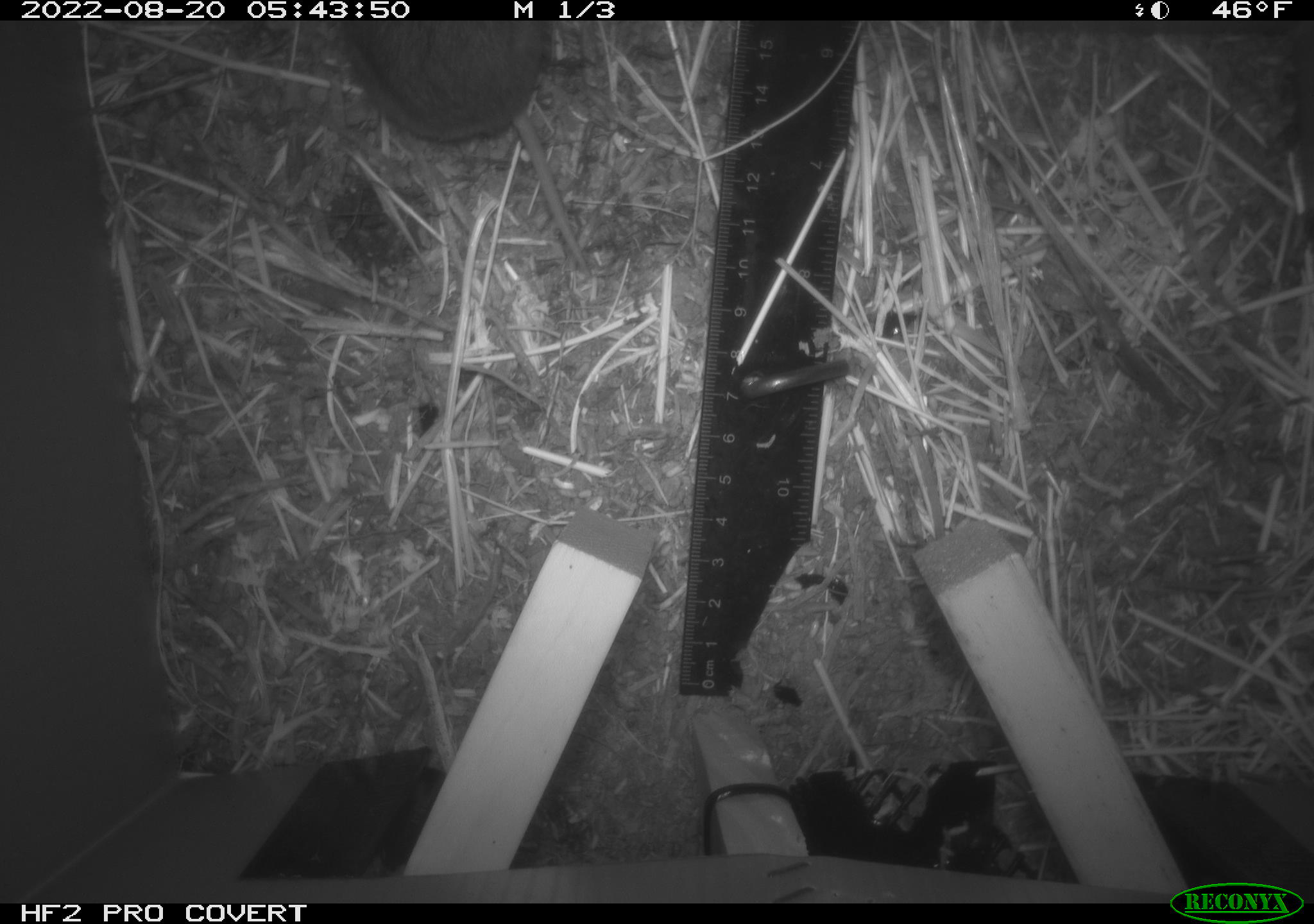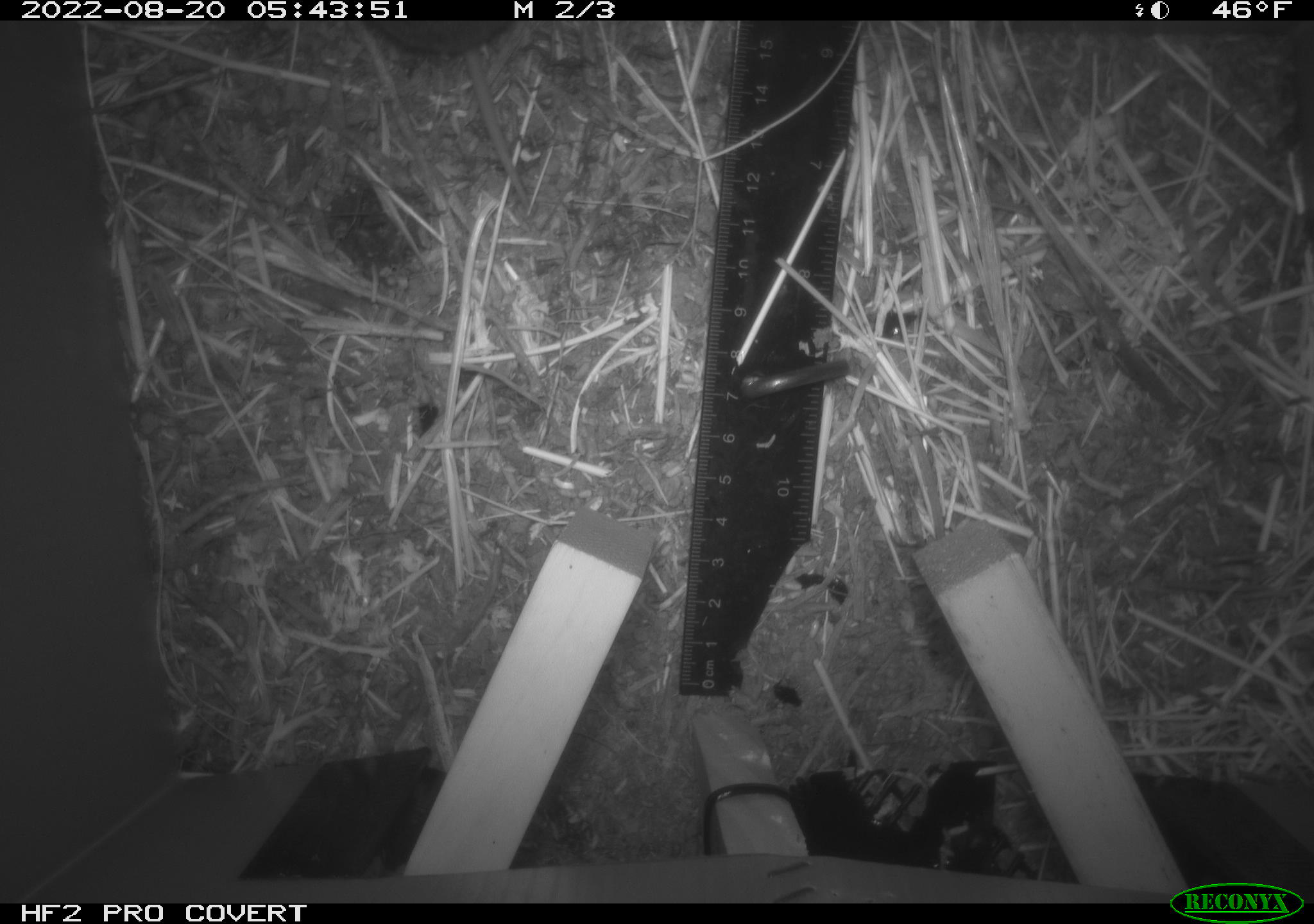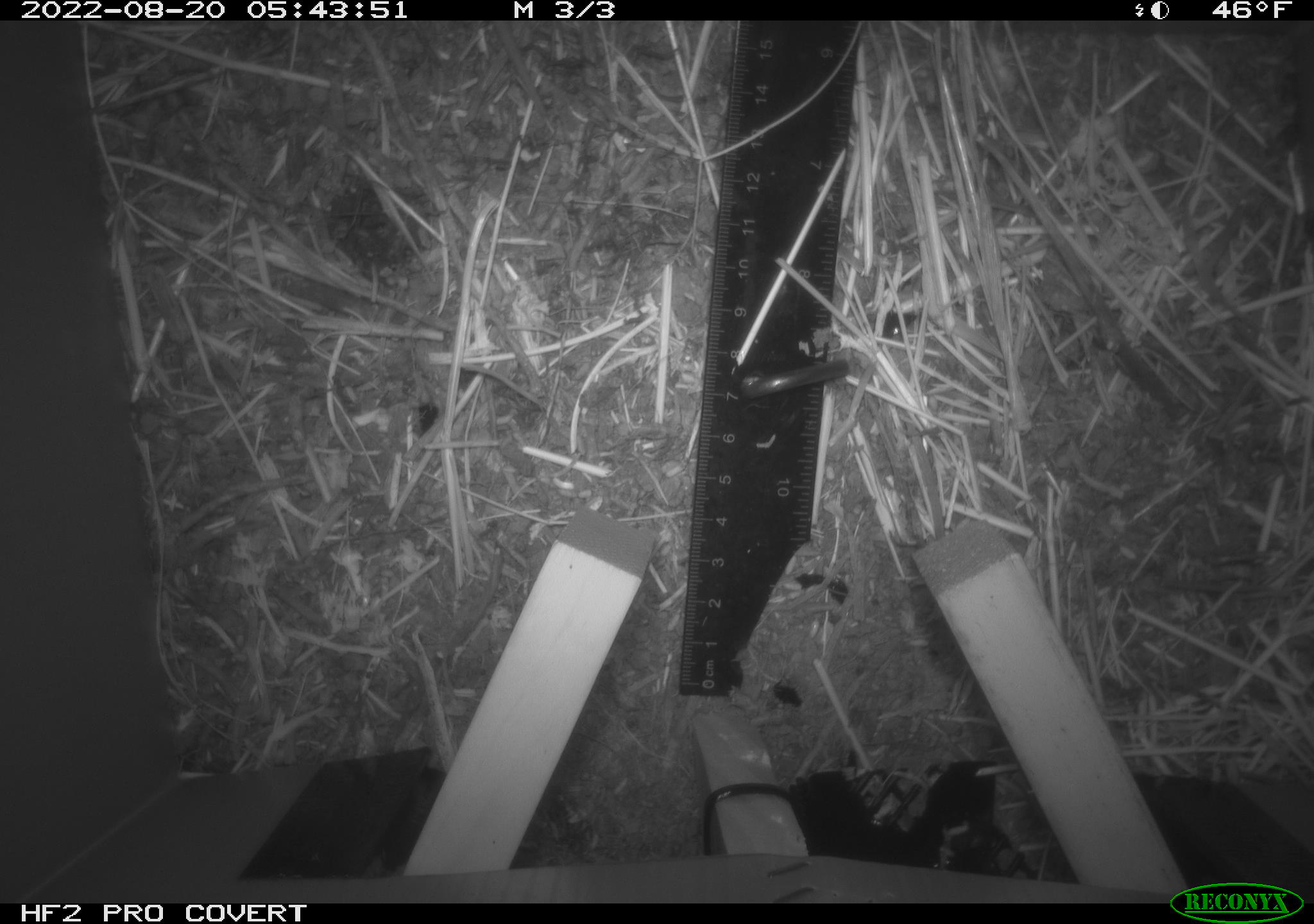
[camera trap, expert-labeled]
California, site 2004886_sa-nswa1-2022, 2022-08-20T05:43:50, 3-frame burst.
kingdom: Animalia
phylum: Chordata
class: Mammalia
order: Rodentia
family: Cricetidae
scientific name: Cricetidae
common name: hamsters, voles, lemmings, and allies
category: cricetidae family